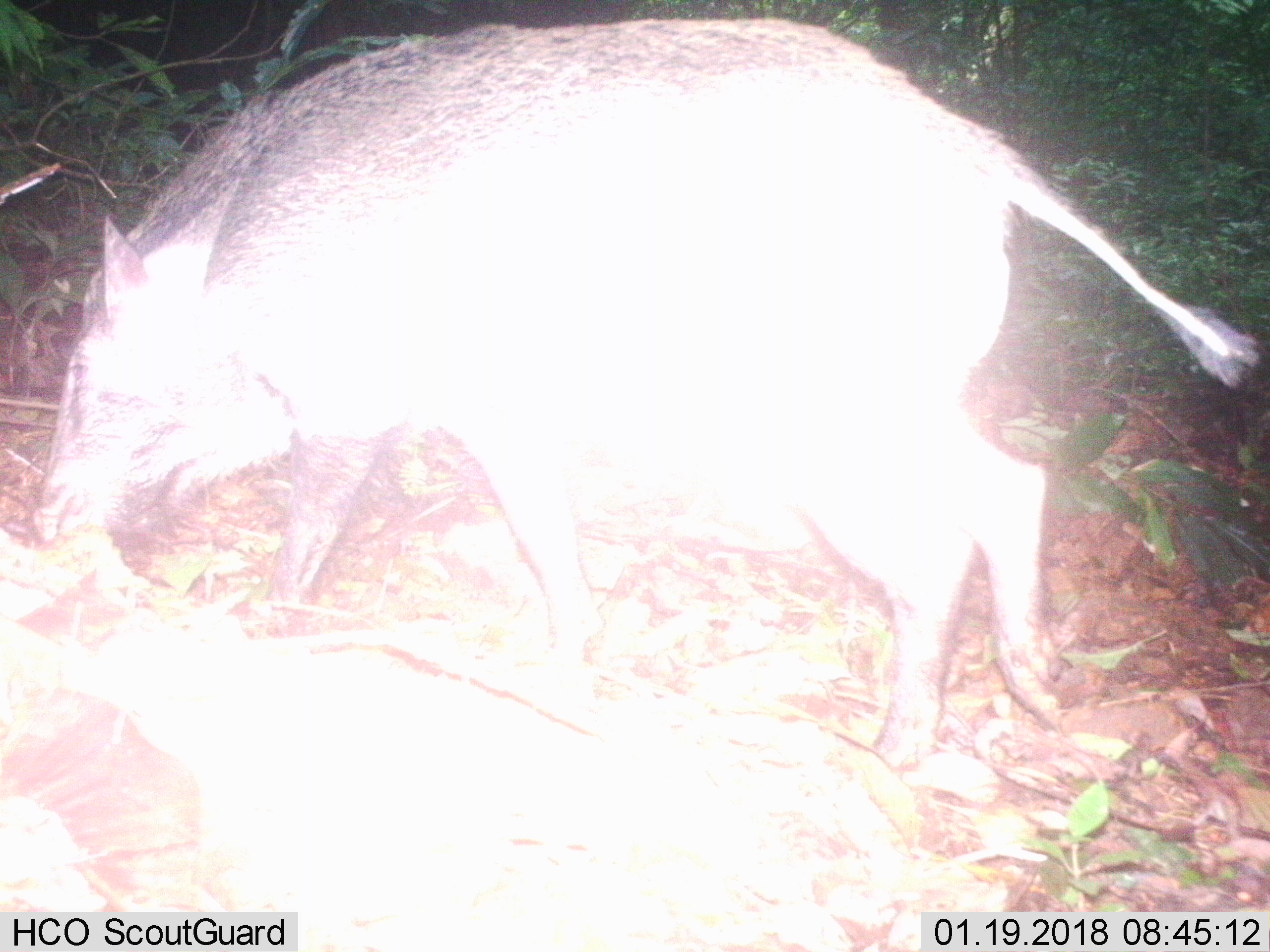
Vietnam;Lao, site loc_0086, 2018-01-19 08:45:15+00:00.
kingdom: Animalia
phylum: Chordata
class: Mammalia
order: Artiodactyla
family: Suidae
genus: Sus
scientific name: Sus scrofa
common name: eurasian wild pig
Eurasian wild pig (Sus scrofa). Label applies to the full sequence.